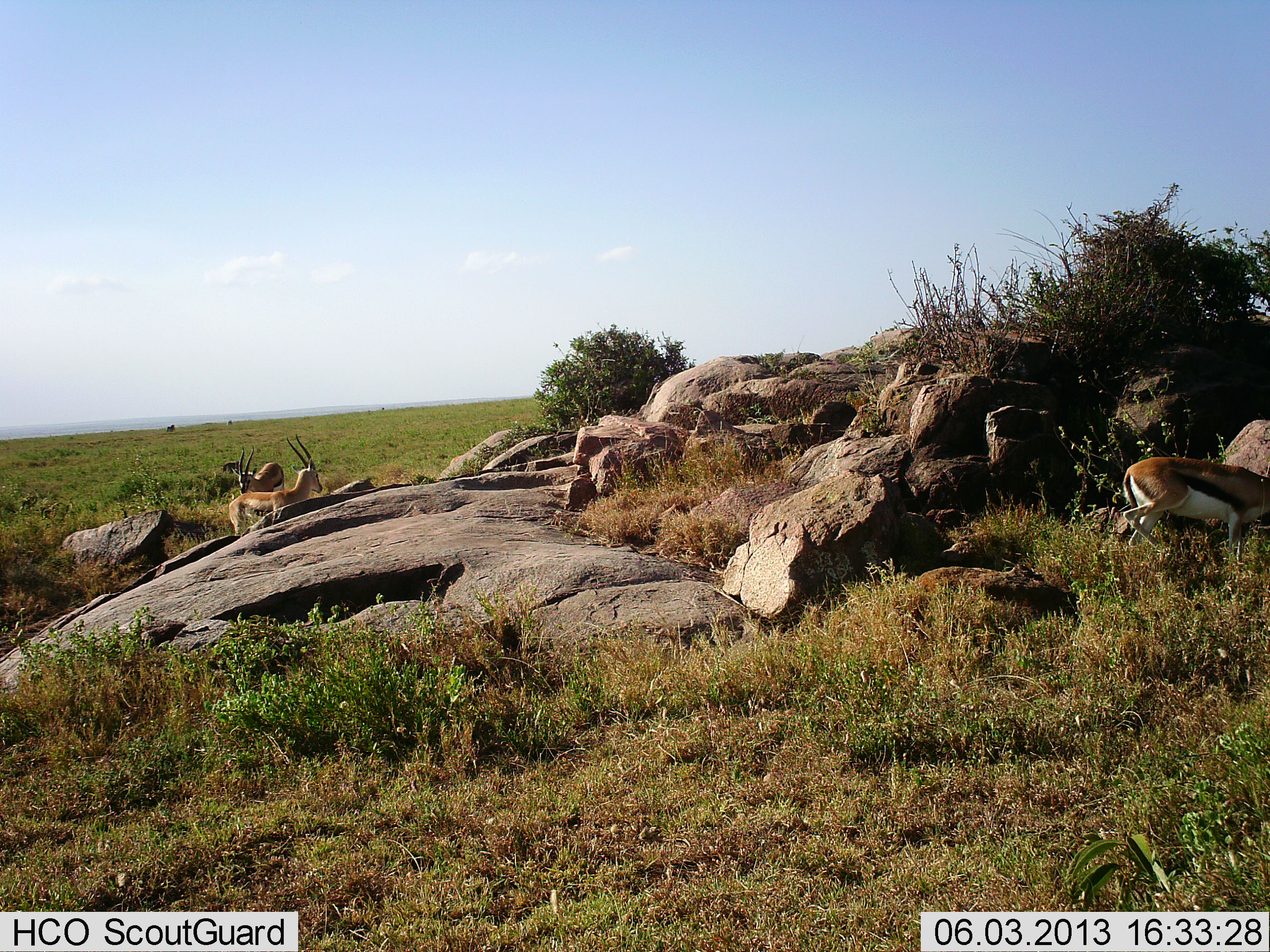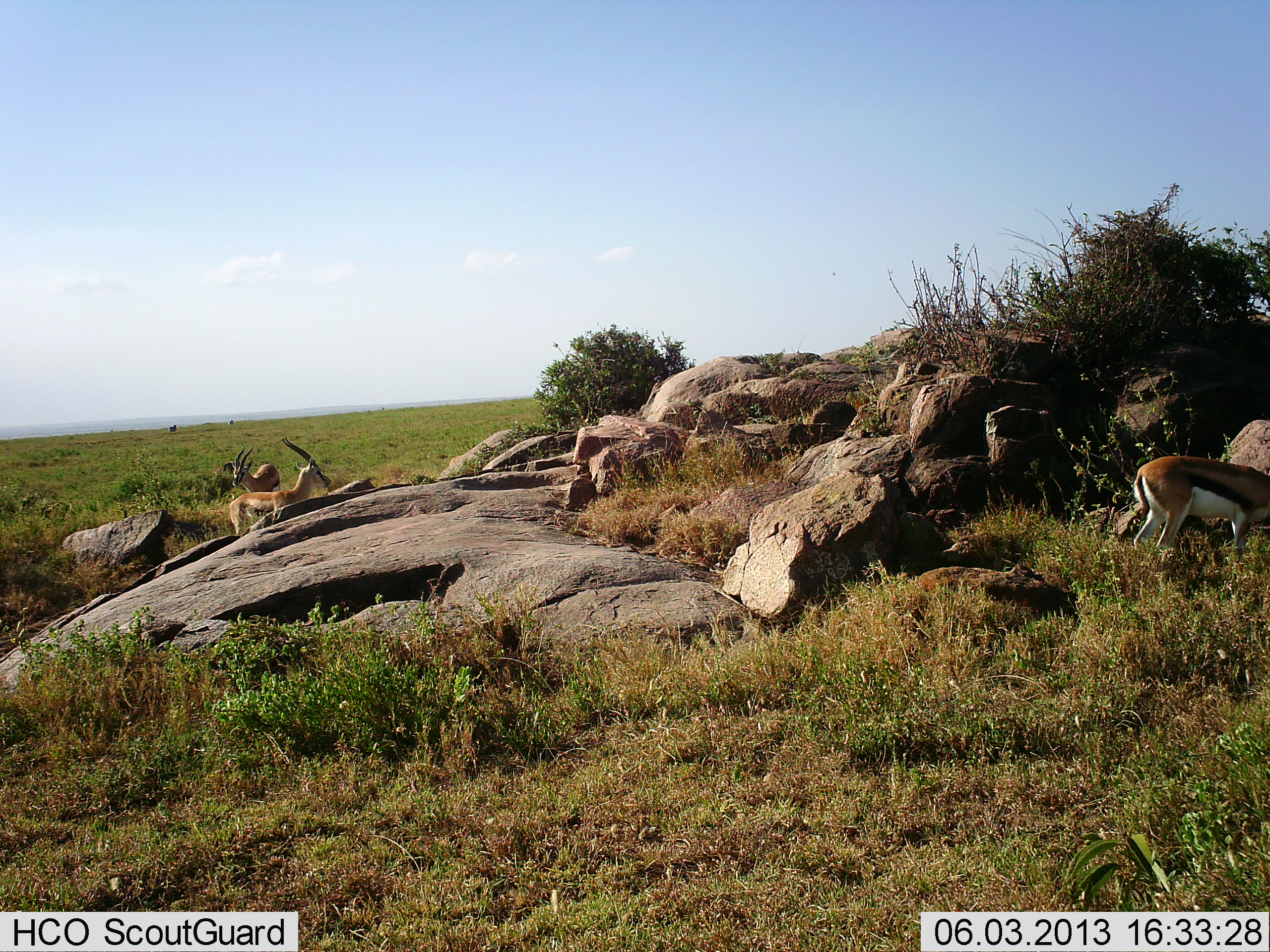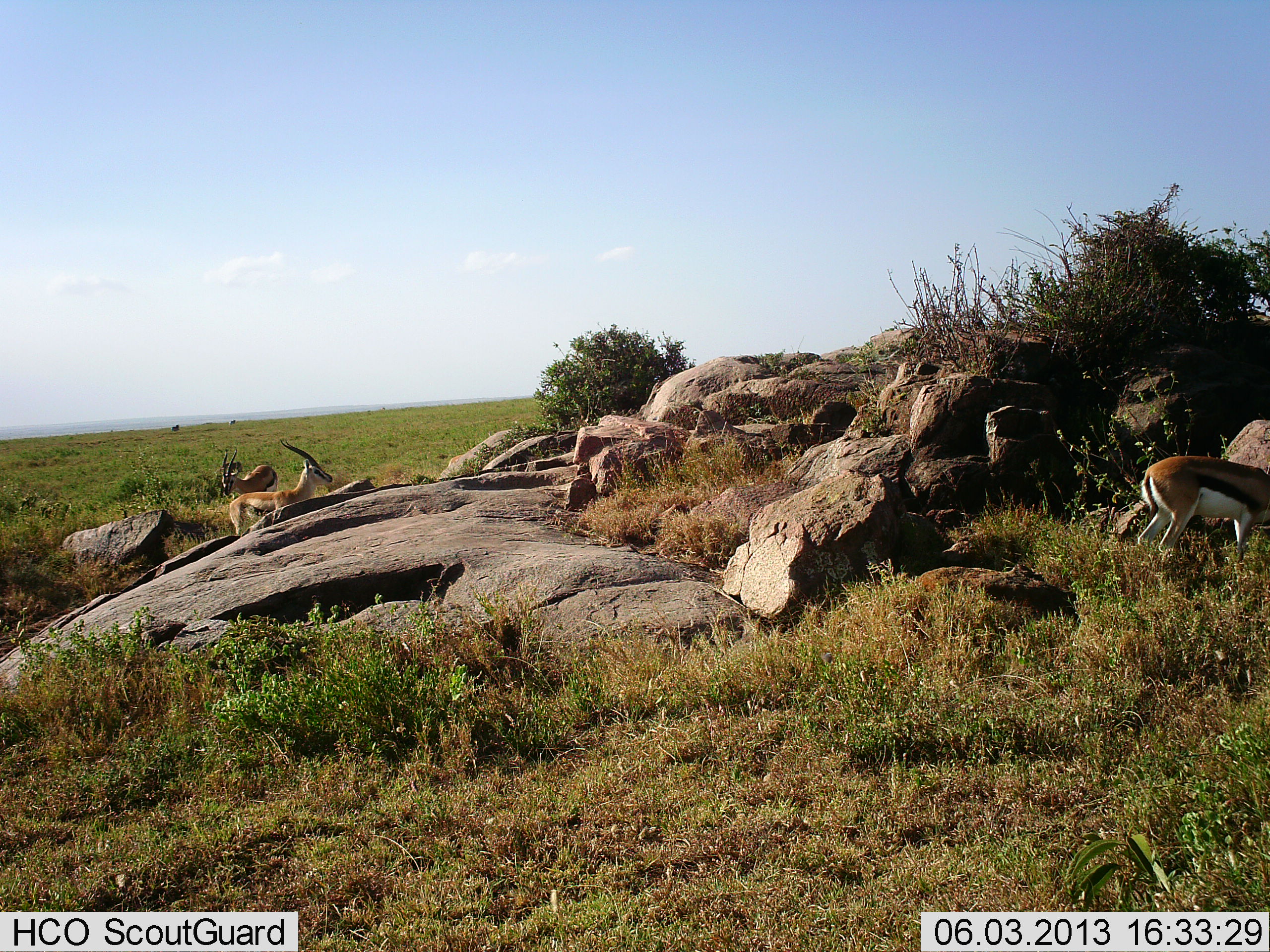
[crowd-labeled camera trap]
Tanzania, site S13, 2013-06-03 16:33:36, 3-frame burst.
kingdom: Animalia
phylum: Chordata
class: Mammalia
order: Artiodactyla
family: Bovidae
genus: Eudorcas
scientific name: Eudorcas thomsonii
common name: thomson's gazelle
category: gazellethomsons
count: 3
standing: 63%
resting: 0%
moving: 26%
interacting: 0%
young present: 0%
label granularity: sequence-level